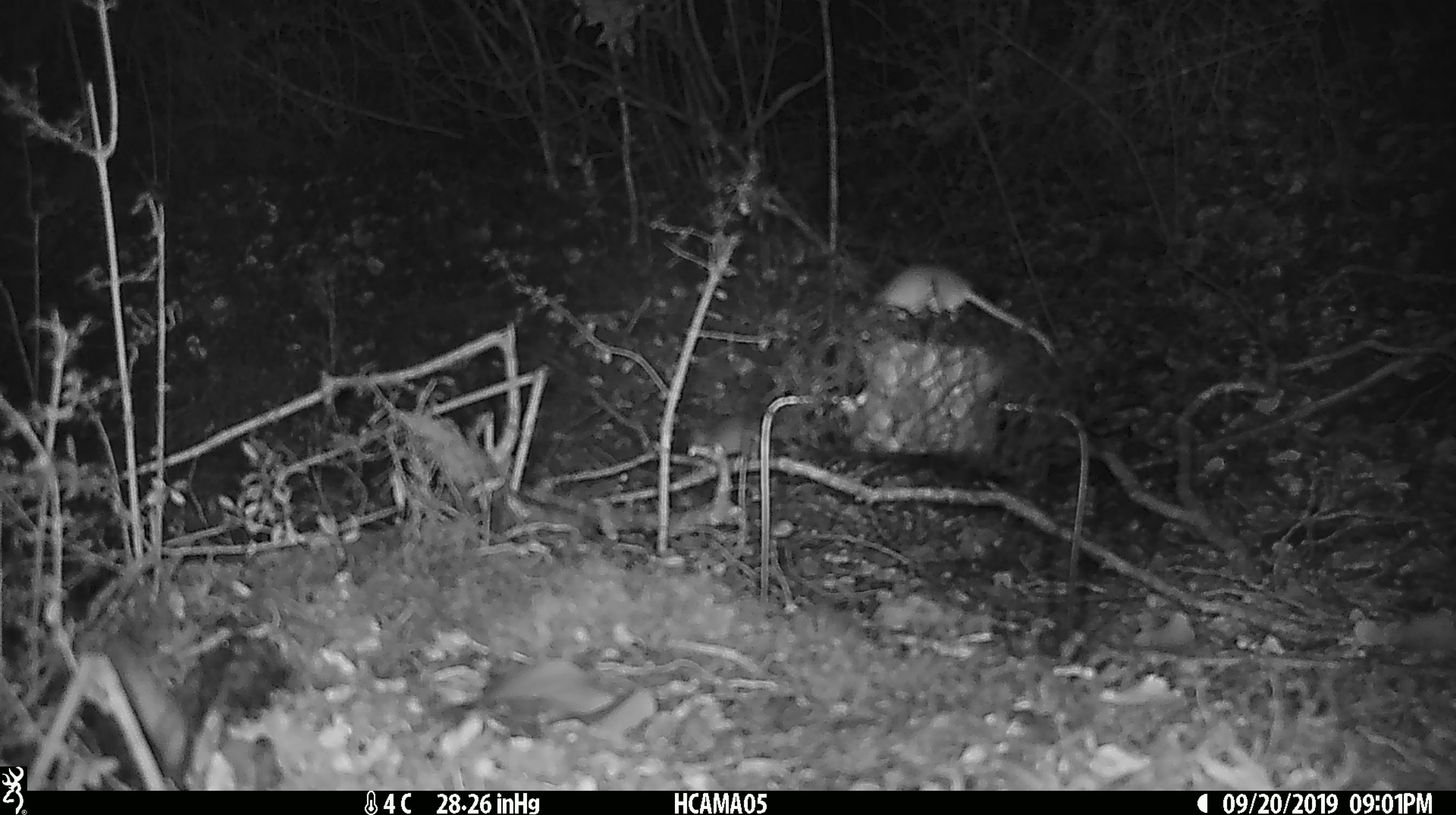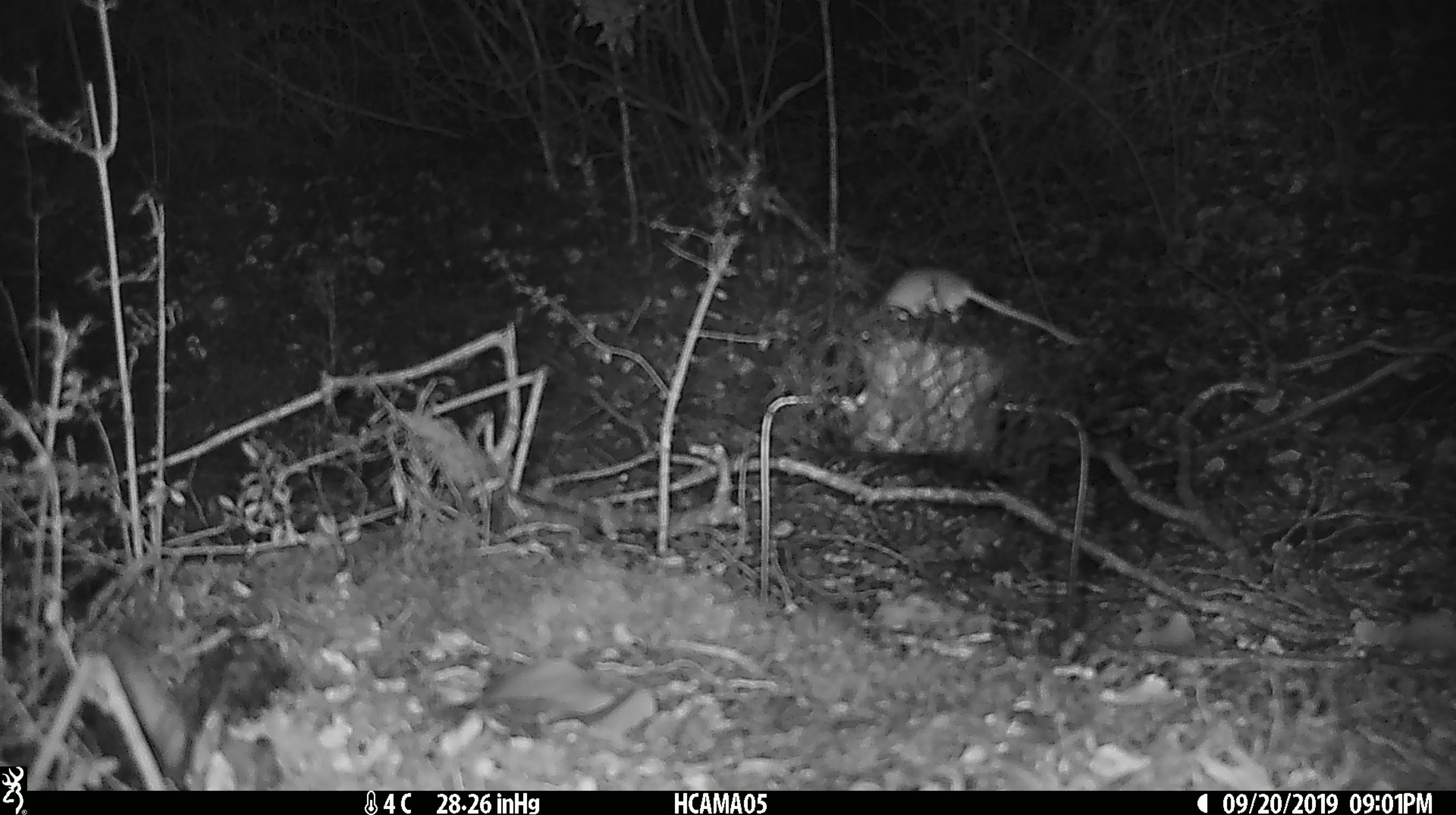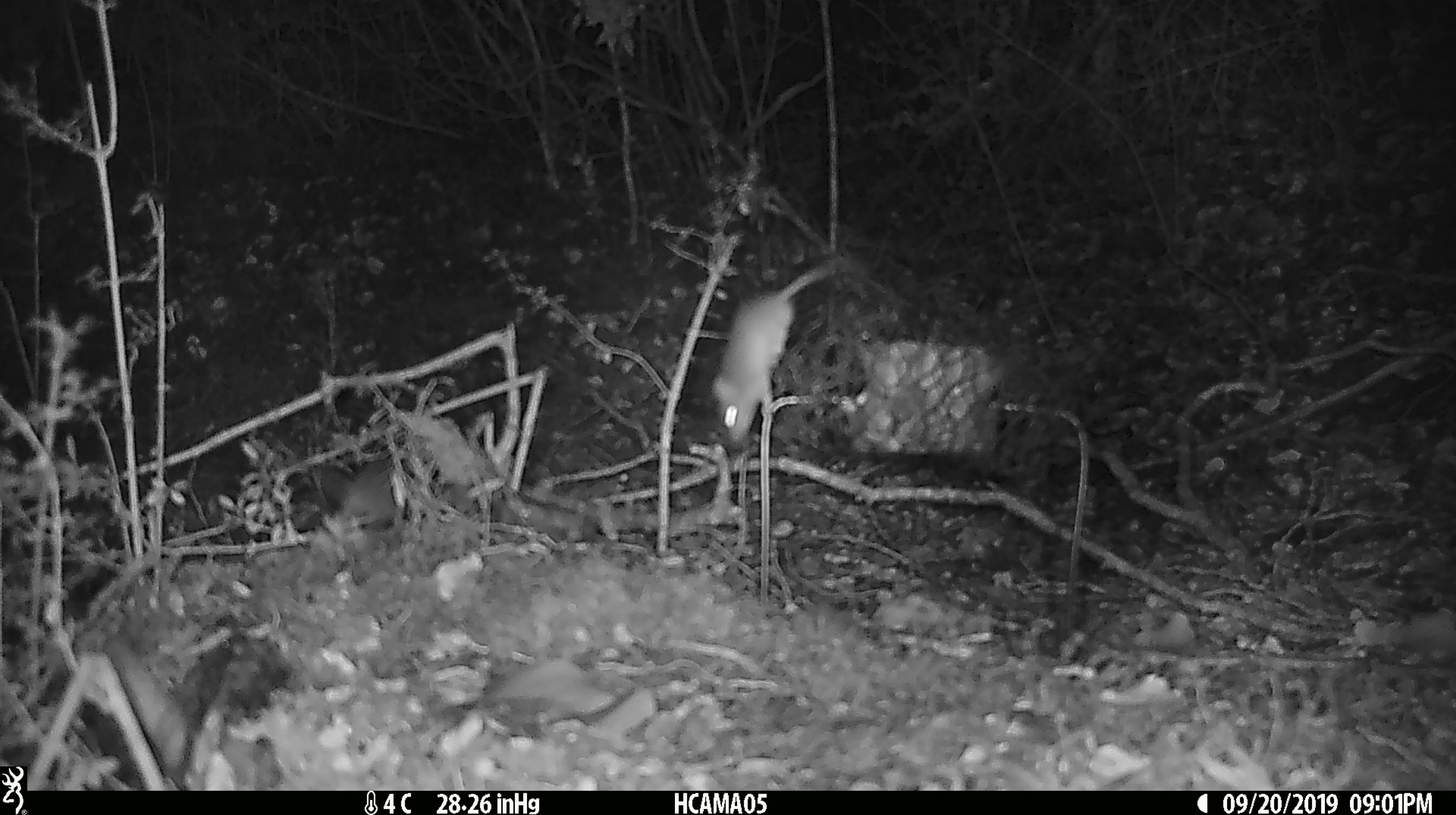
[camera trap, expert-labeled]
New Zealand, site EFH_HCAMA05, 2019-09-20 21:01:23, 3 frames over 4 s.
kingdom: Animalia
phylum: Chordata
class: Mammalia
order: Rodentia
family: Muridae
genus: Mus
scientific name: Mus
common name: mouse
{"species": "mouse (Mus)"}